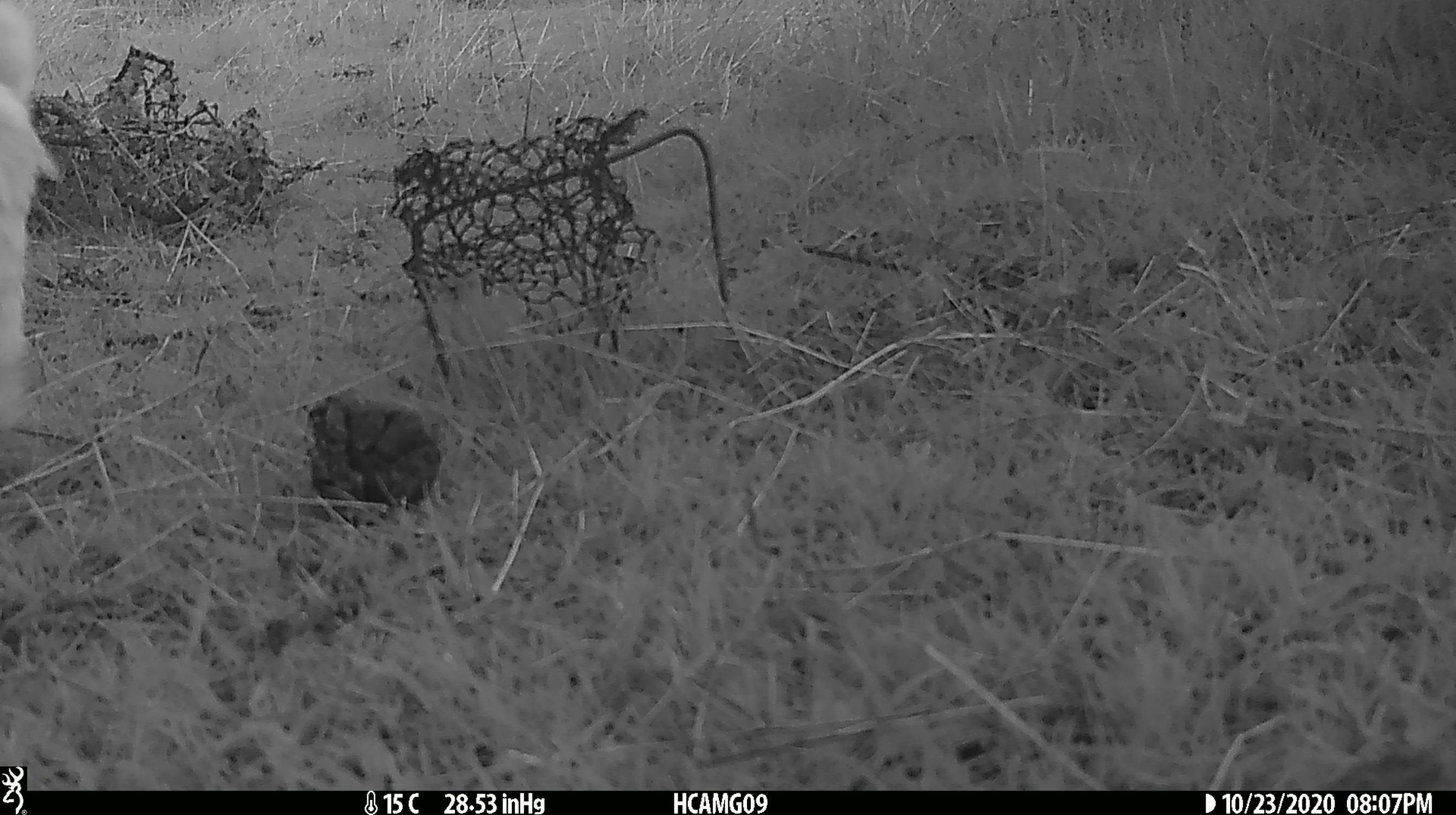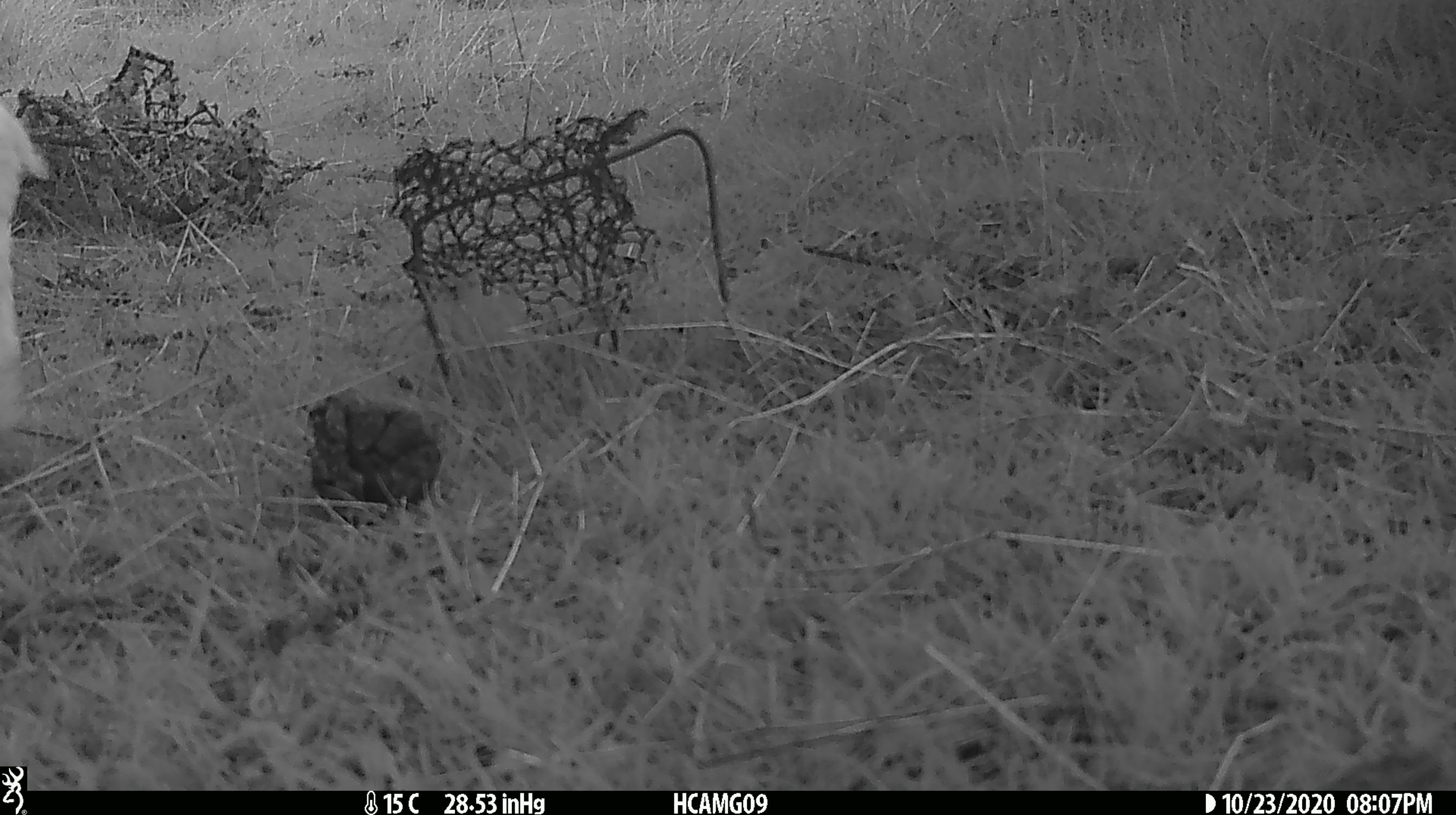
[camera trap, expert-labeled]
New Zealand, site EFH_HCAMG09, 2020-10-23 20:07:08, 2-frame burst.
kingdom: Animalia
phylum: Chordata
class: Mammalia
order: Artiodactyla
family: Bovidae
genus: Ovis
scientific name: Ovis aries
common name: domestic sheep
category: sheep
Sheep (domestic sheep) (Ovis aries).